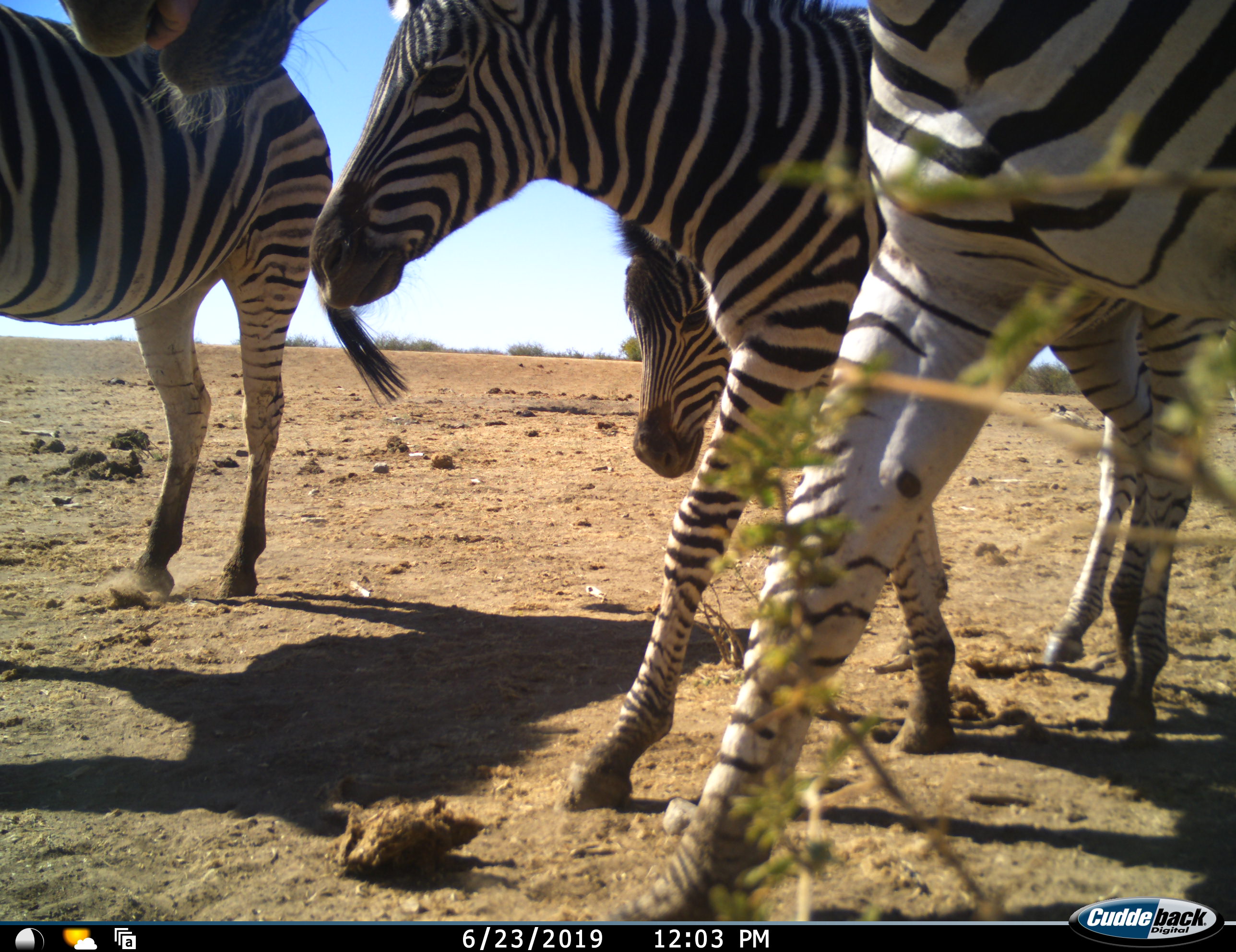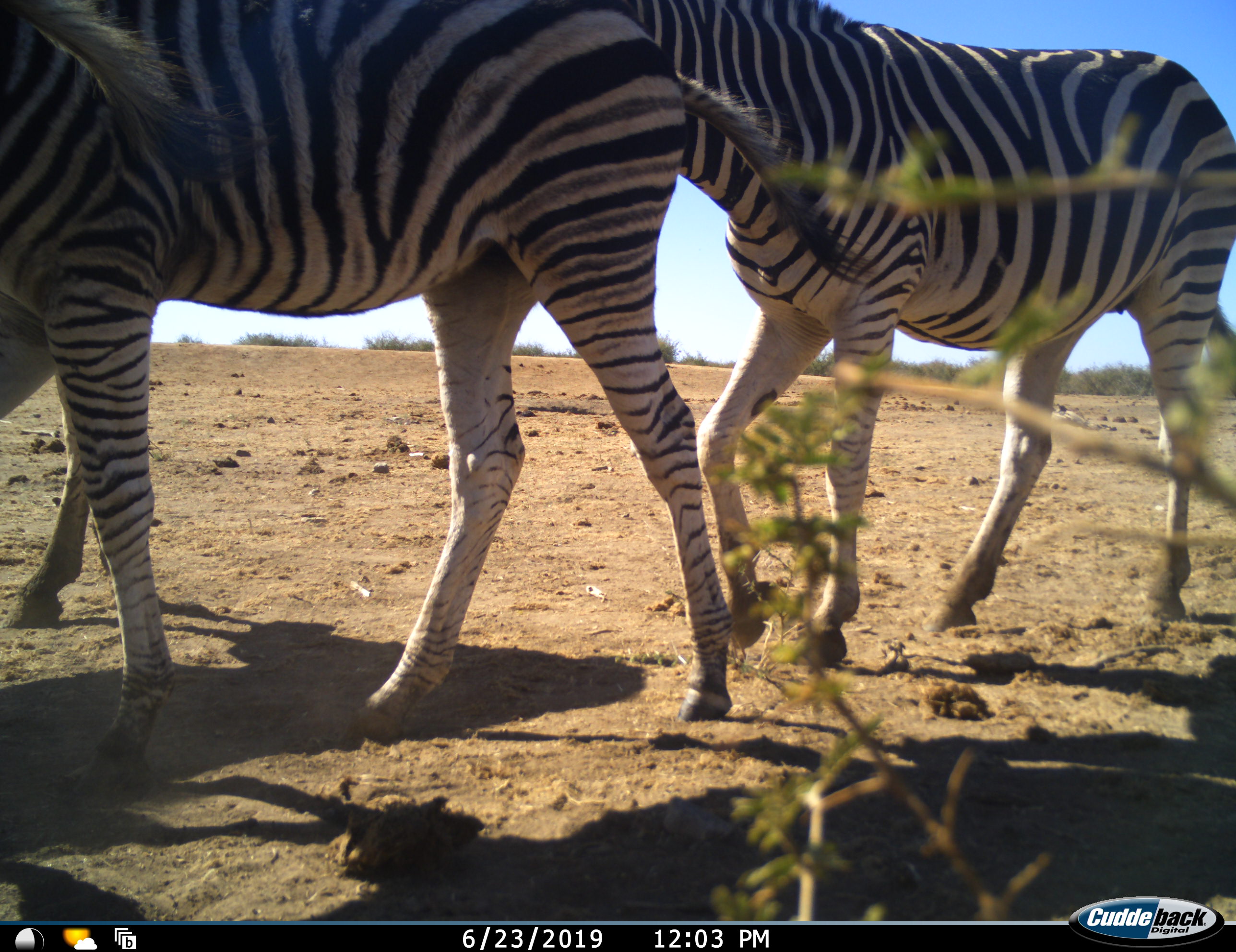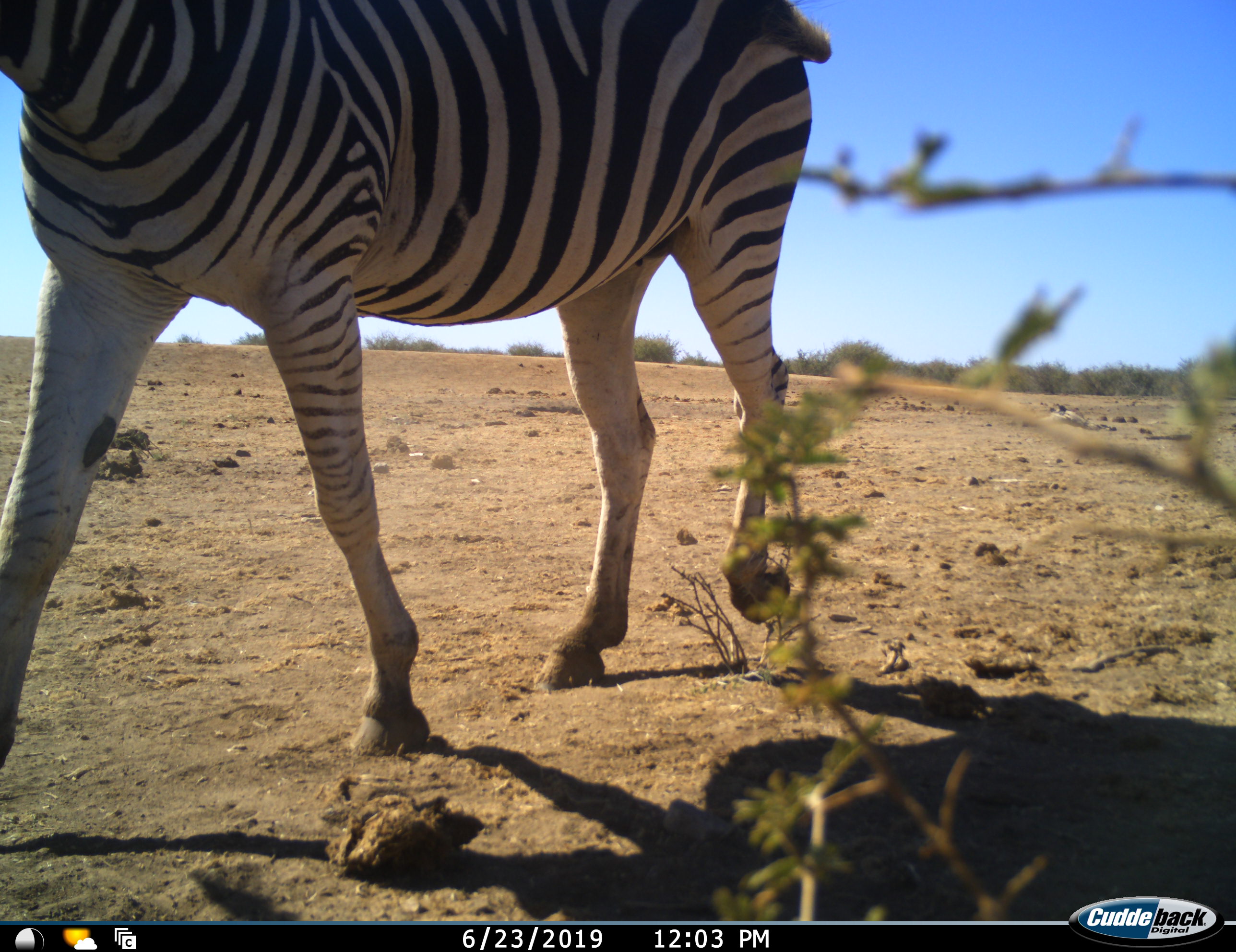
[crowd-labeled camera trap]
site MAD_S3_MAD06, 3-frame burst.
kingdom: Animalia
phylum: Chordata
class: Mammalia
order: Perissodactyla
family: Equidae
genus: Equus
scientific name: Equus quagga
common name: plains zebra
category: zebraplains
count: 4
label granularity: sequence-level